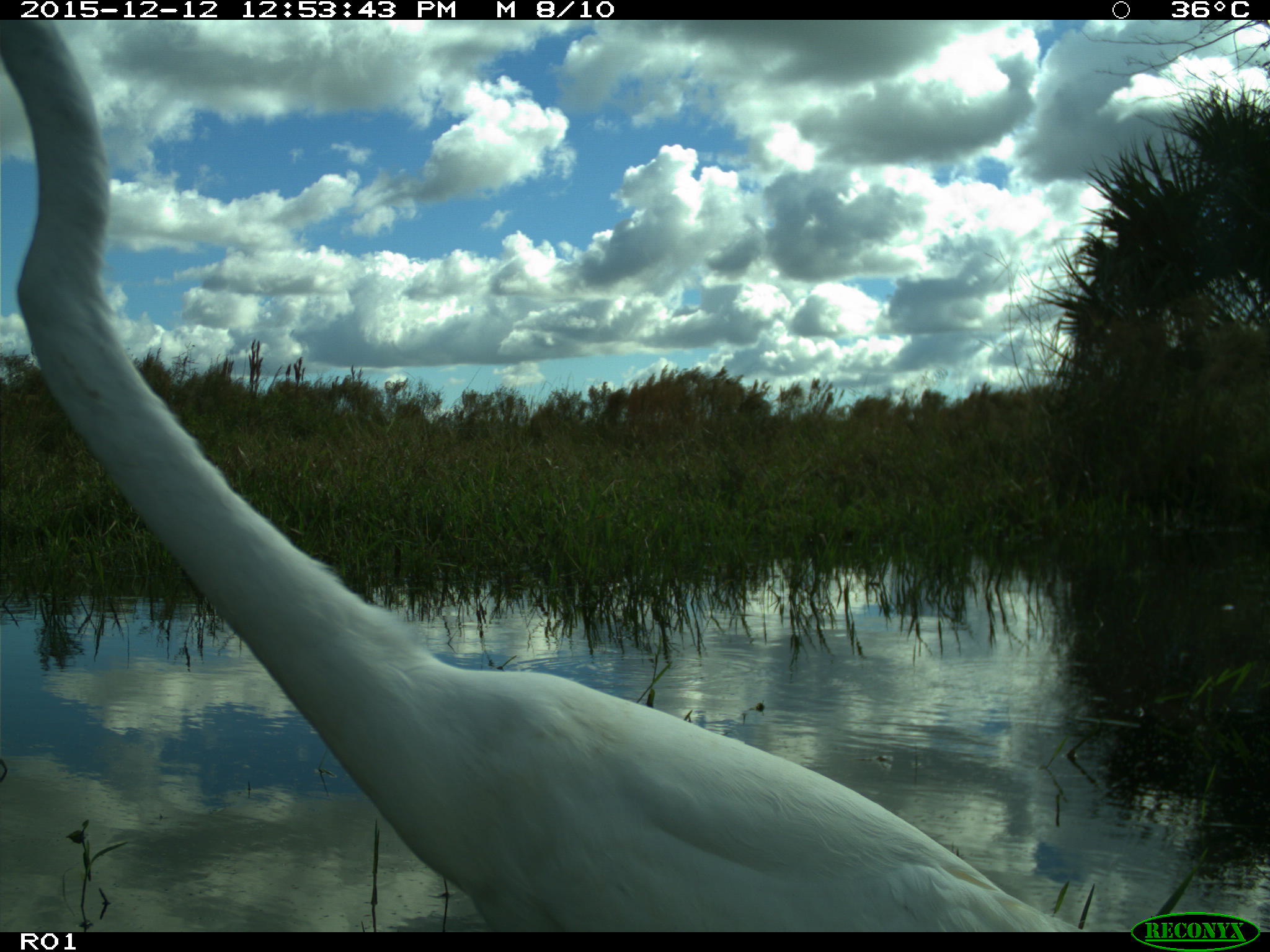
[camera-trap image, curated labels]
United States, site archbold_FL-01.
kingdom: Animalia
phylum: Chordata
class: Aves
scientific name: Aves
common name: birds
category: unidentified bird